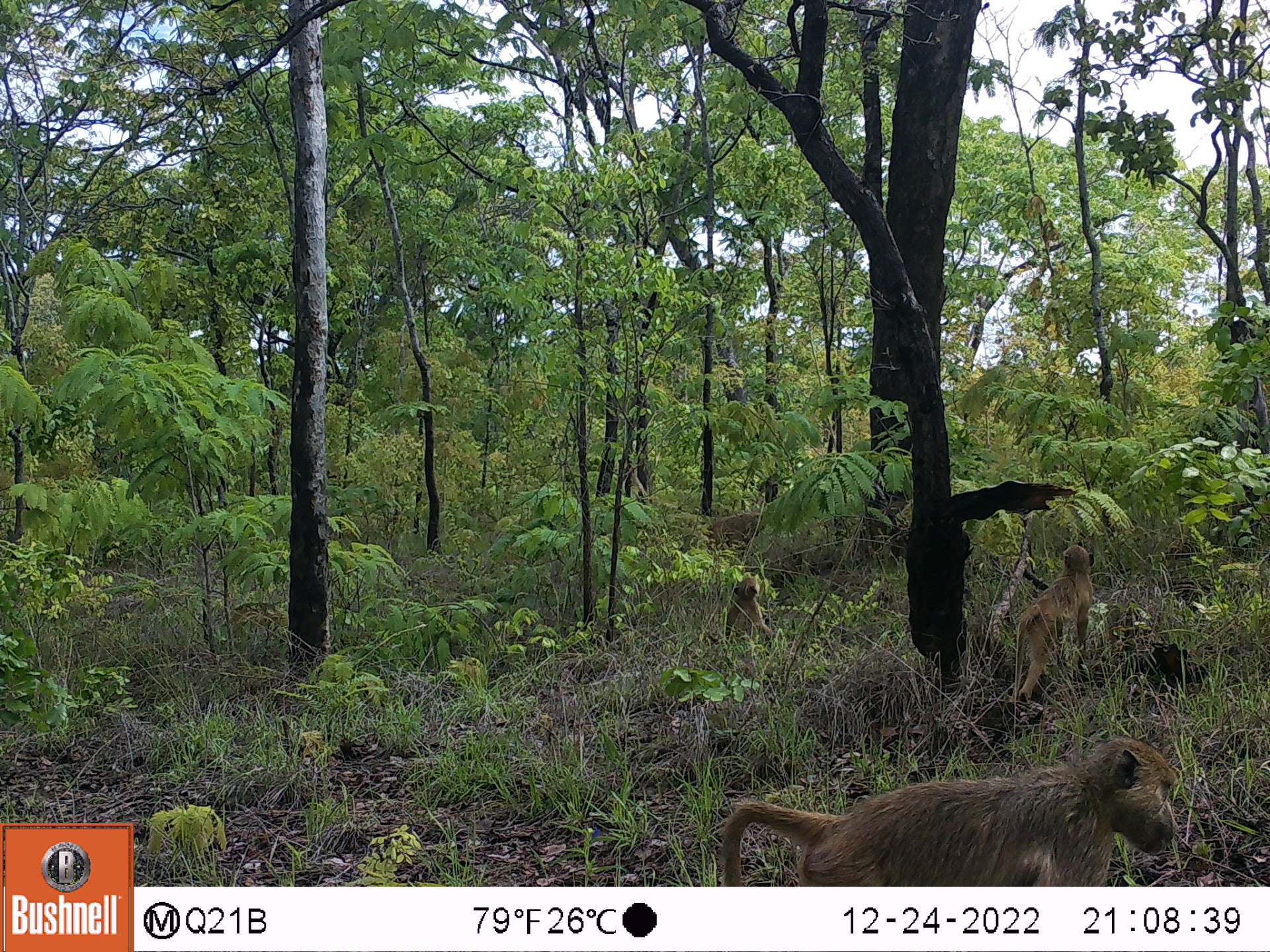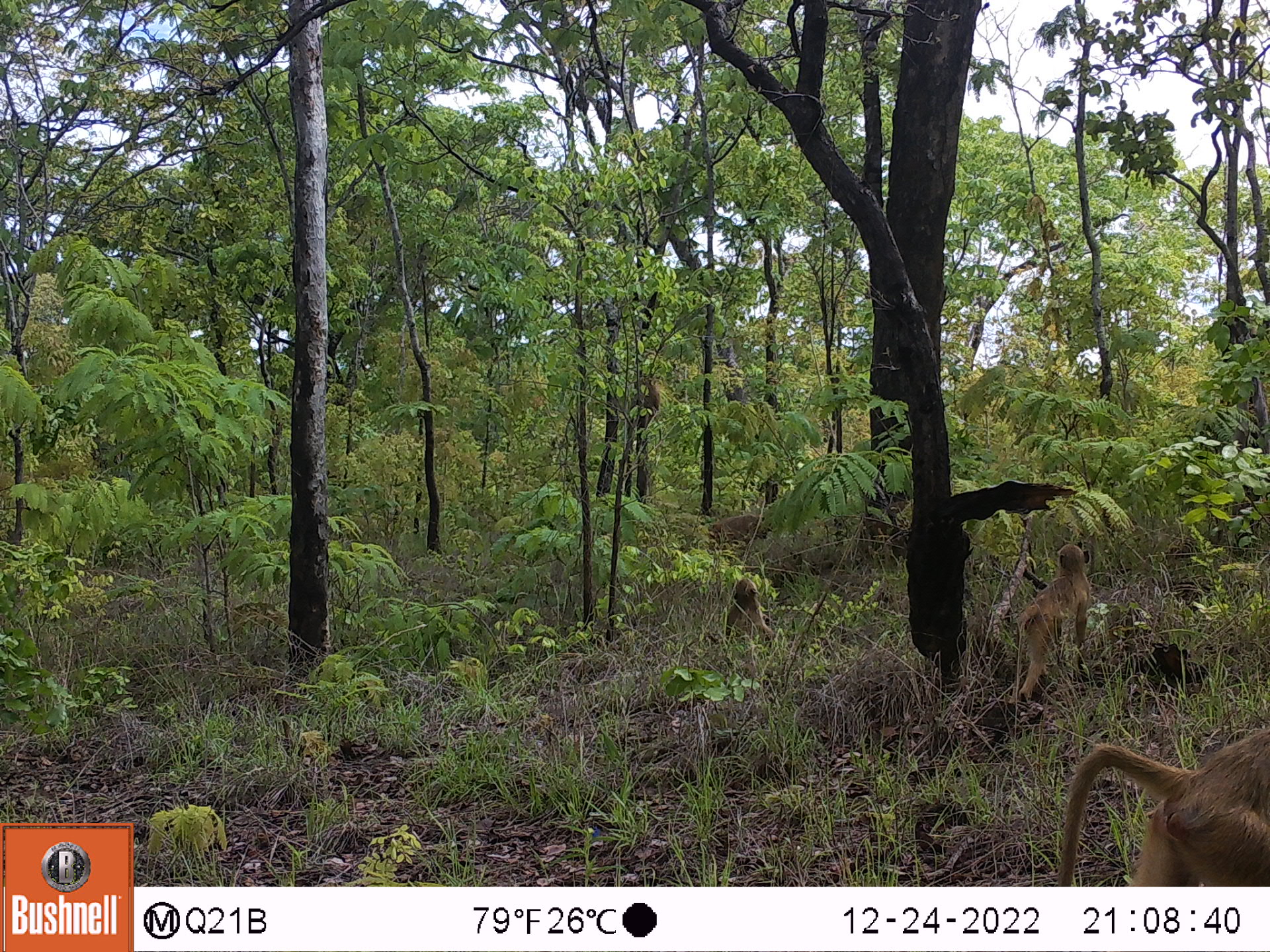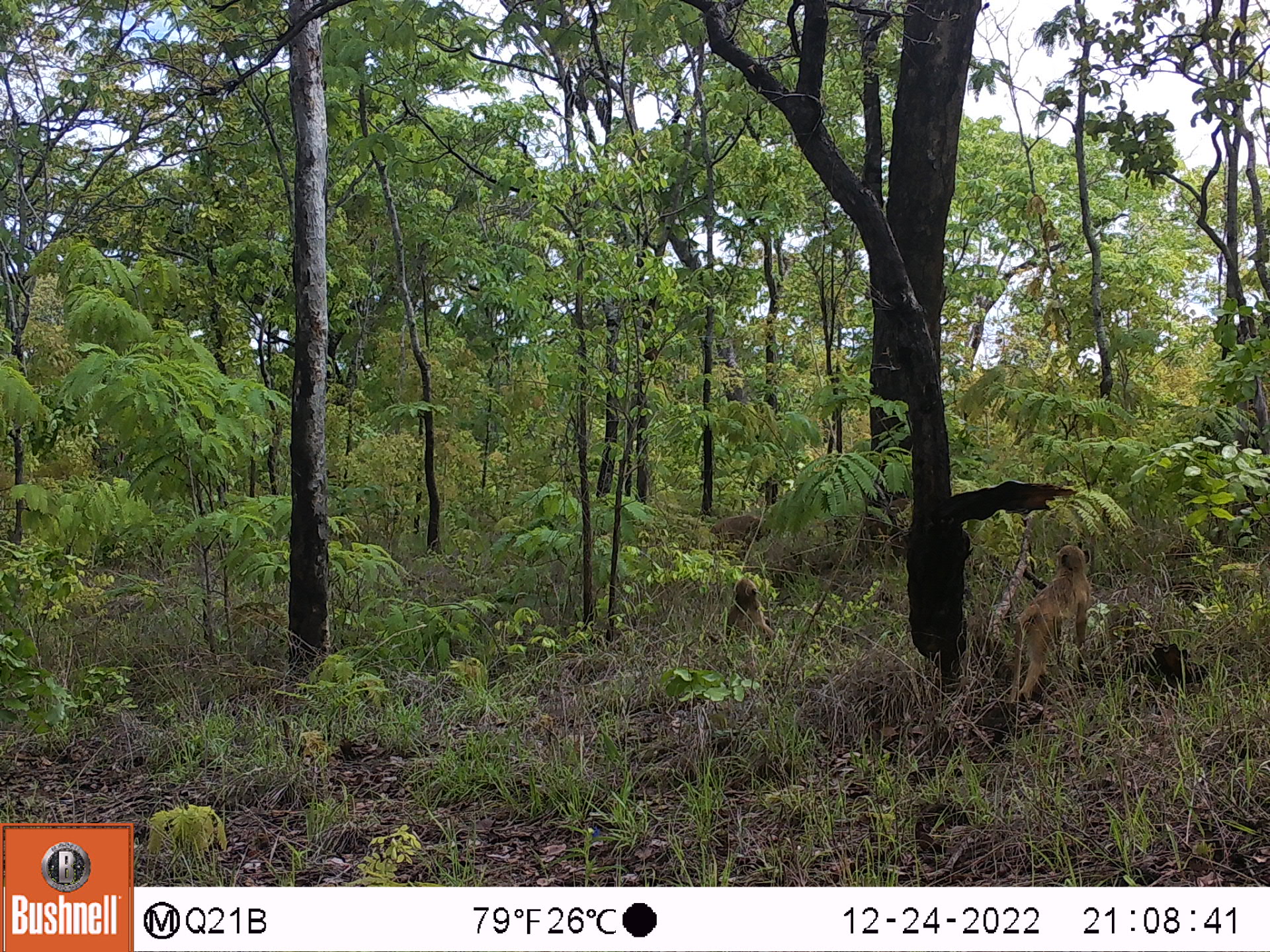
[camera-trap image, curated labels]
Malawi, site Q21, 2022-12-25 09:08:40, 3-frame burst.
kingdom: Animalia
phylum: Chordata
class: Mammalia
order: Primates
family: Cercopithecidae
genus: Papio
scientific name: Papio cynocephalus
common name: yellow baboon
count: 3